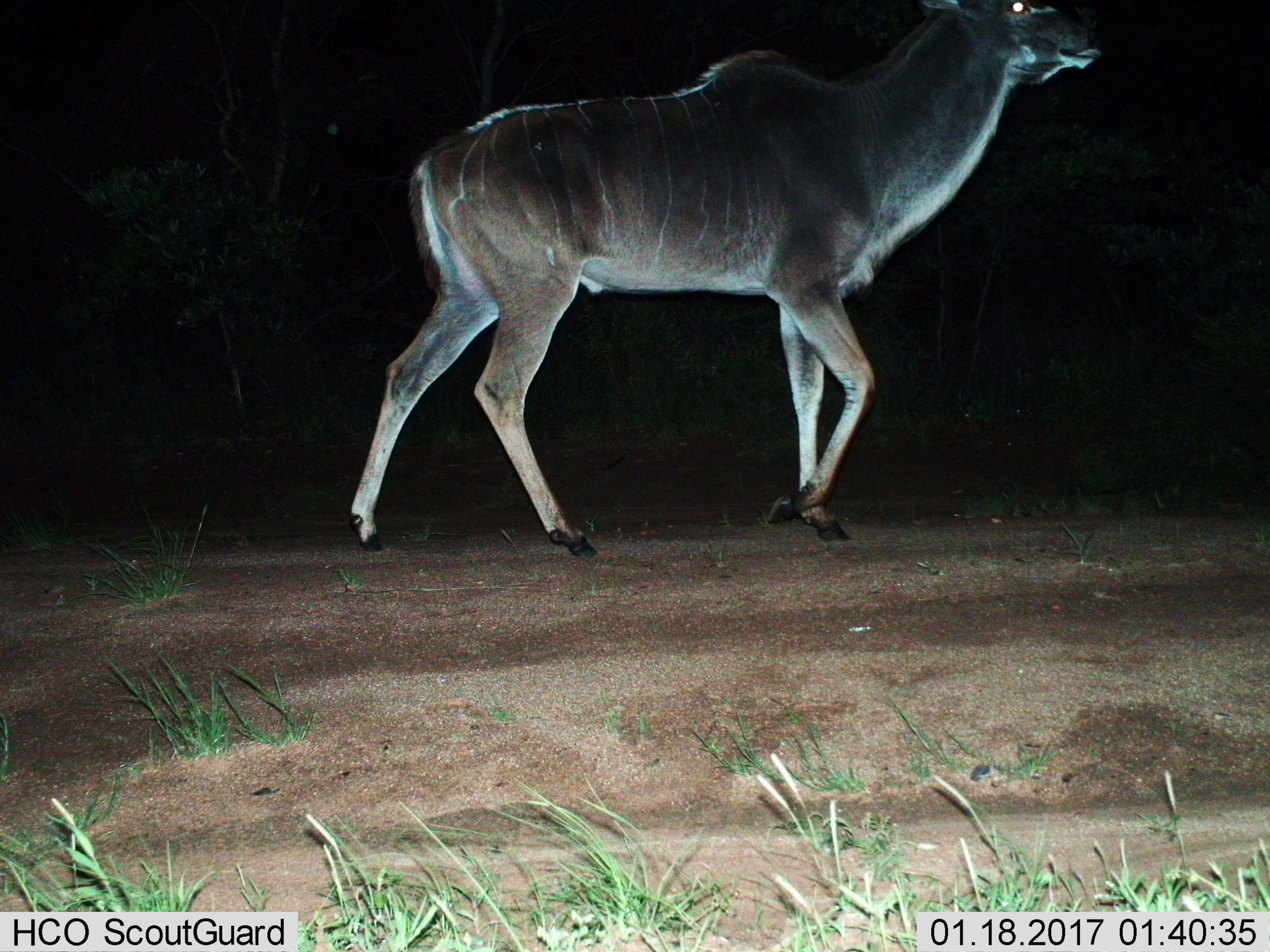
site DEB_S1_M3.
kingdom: Animalia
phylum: Chordata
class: Mammalia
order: Artiodactyla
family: Bovidae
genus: Tragelaphus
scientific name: Tragelaphus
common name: kudu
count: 1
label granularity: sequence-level